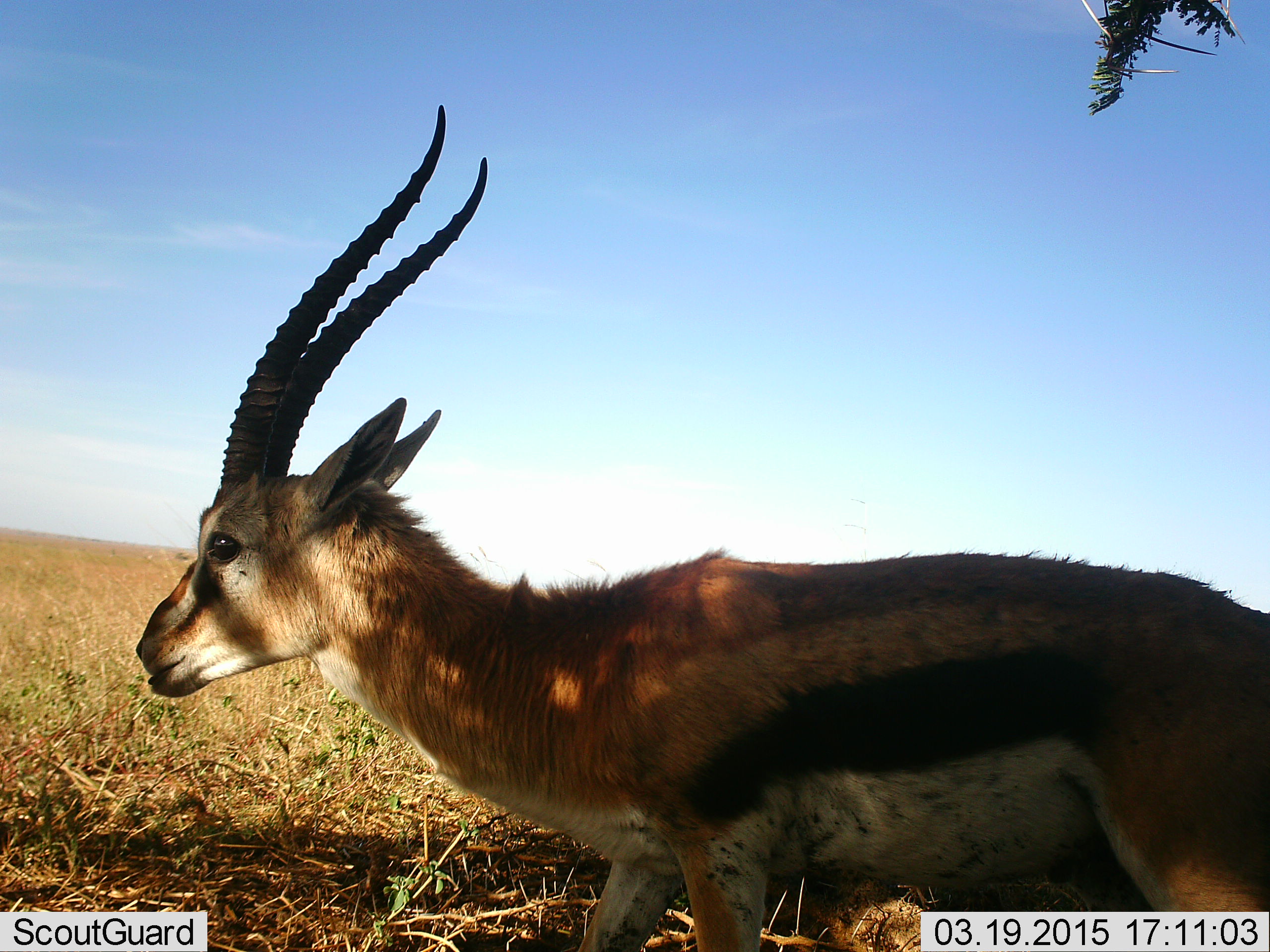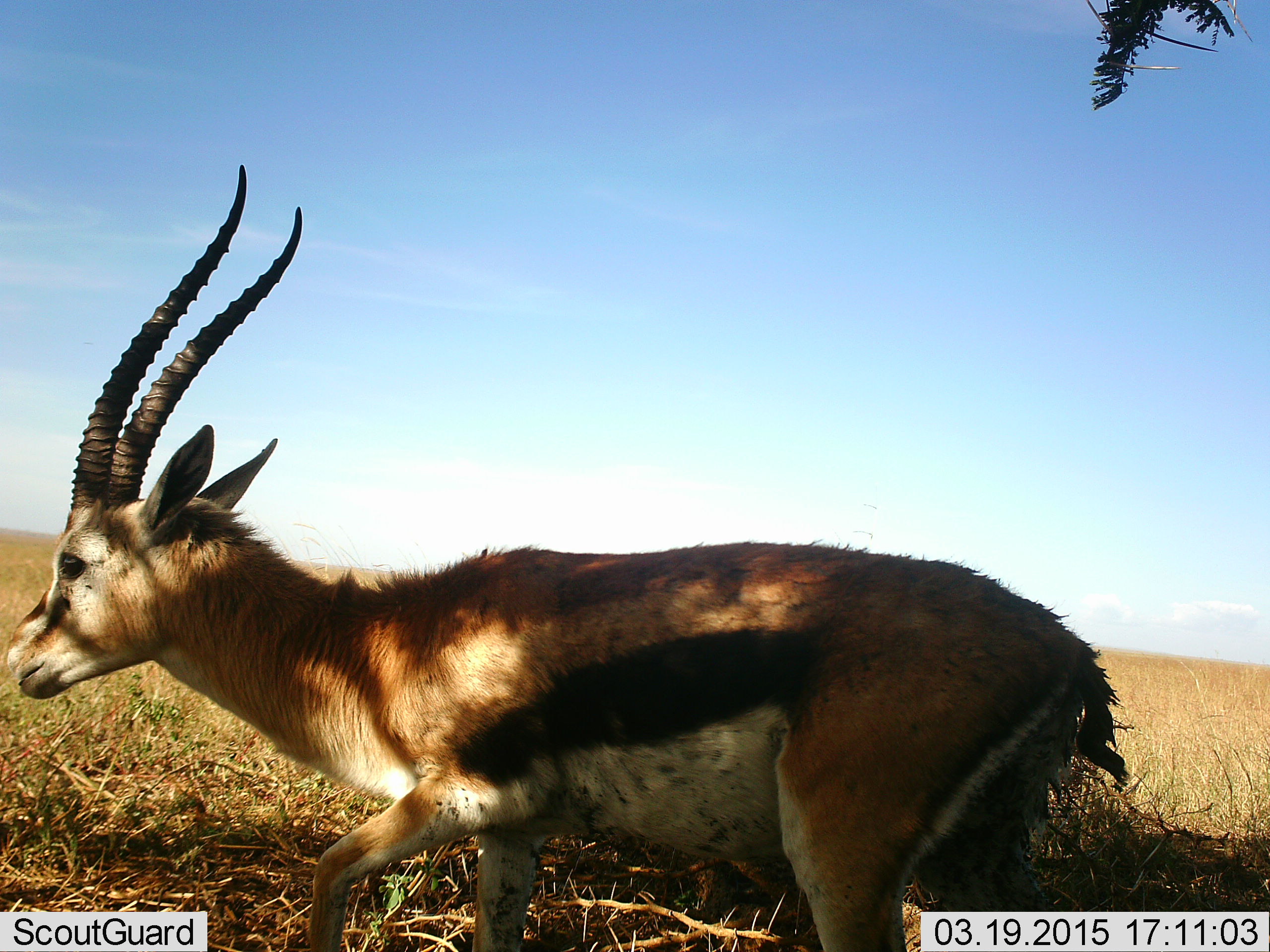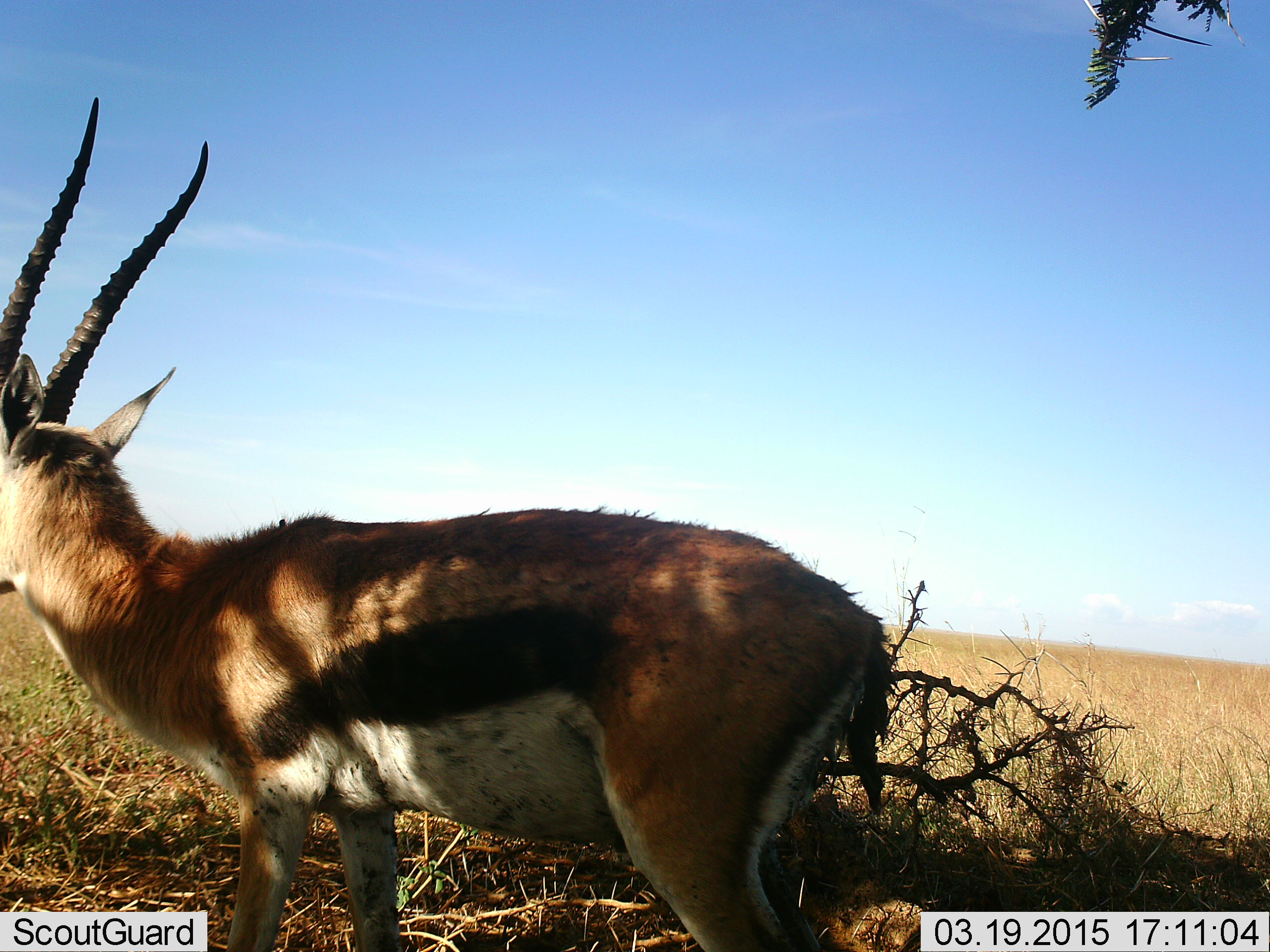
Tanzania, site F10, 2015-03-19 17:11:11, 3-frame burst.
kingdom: Animalia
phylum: Chordata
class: Mammalia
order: Artiodactyla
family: Bovidae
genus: Eudorcas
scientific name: Eudorcas thomsonii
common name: thomson's gazelle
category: gazellethomsons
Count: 1.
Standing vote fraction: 0%.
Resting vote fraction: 0%.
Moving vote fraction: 100%.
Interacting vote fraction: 0%.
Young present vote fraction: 0%.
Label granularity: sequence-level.